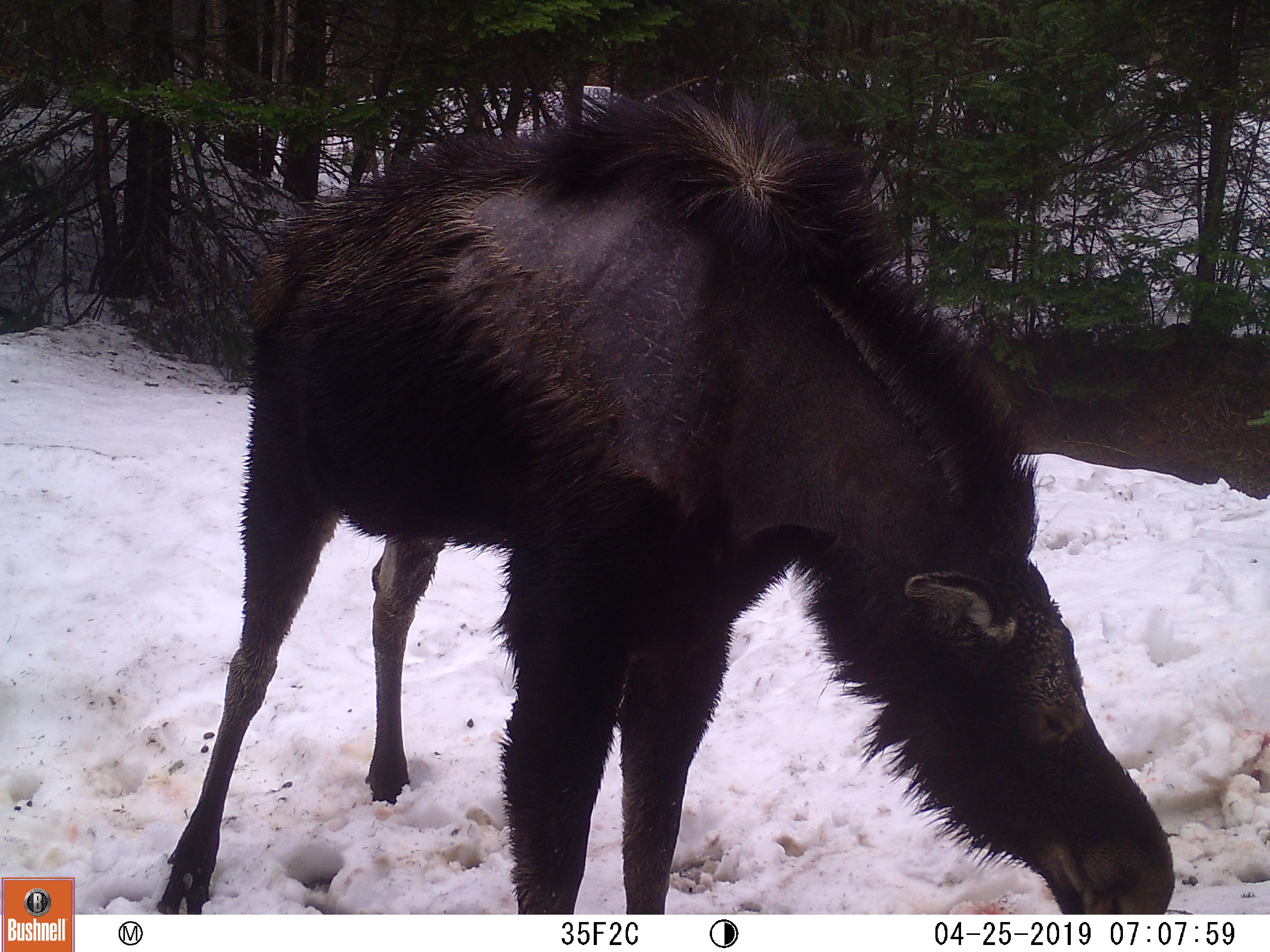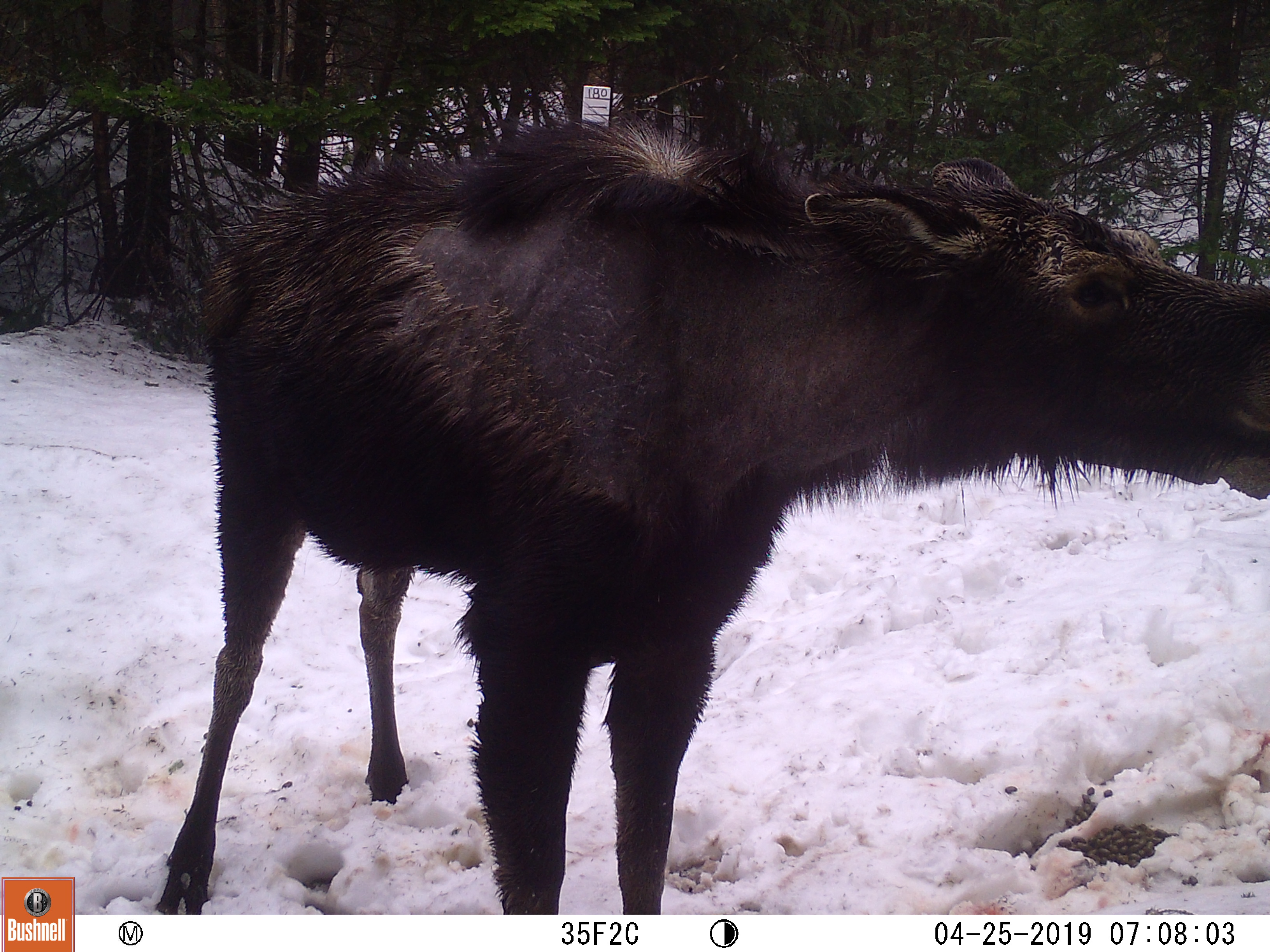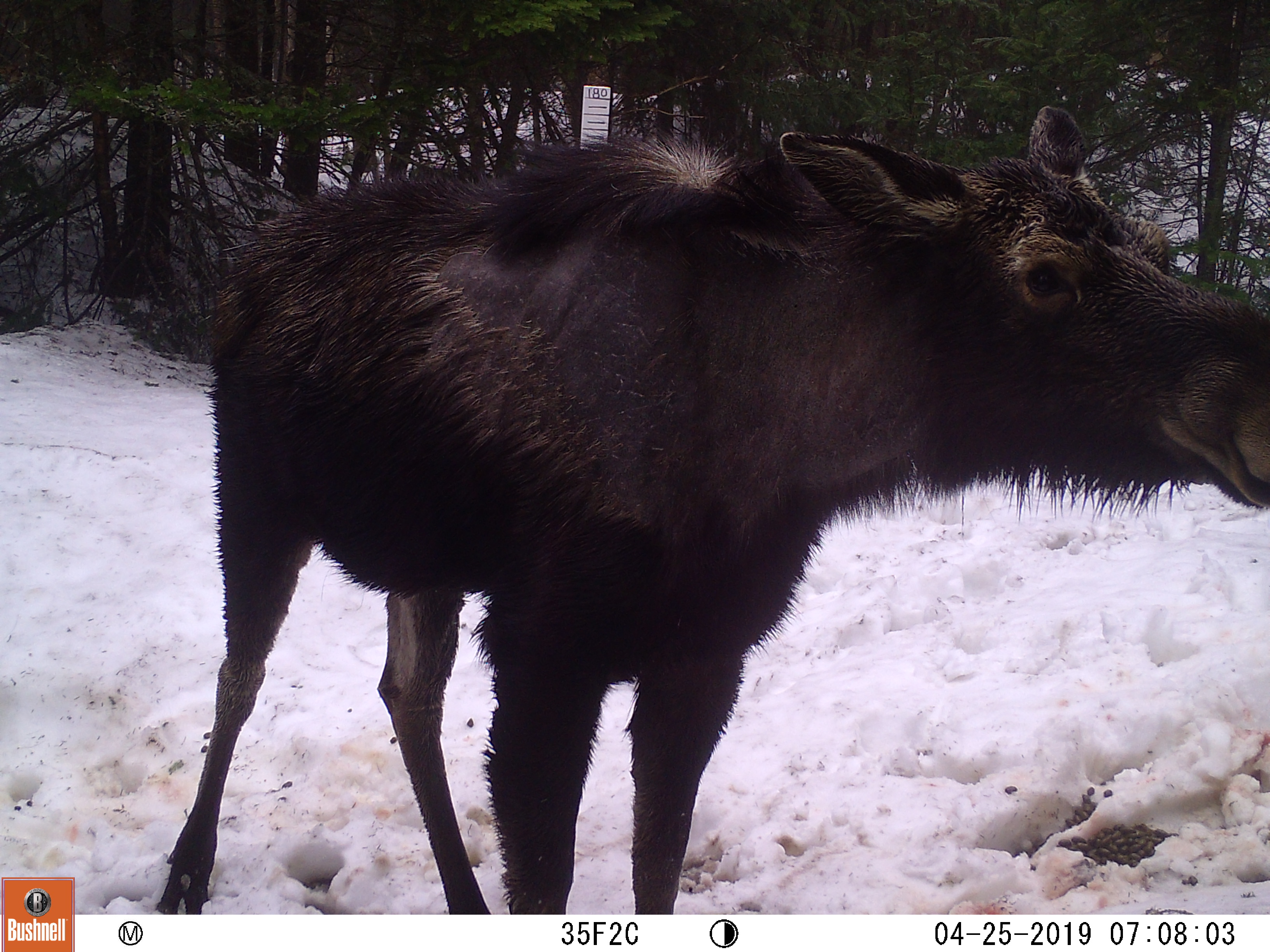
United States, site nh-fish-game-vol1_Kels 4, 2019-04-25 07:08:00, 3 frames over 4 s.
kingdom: Animalia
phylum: Chordata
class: Mammalia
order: Artiodactyla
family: Cervidae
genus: Alces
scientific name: Alces alces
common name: moose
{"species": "moose (Alces alces)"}